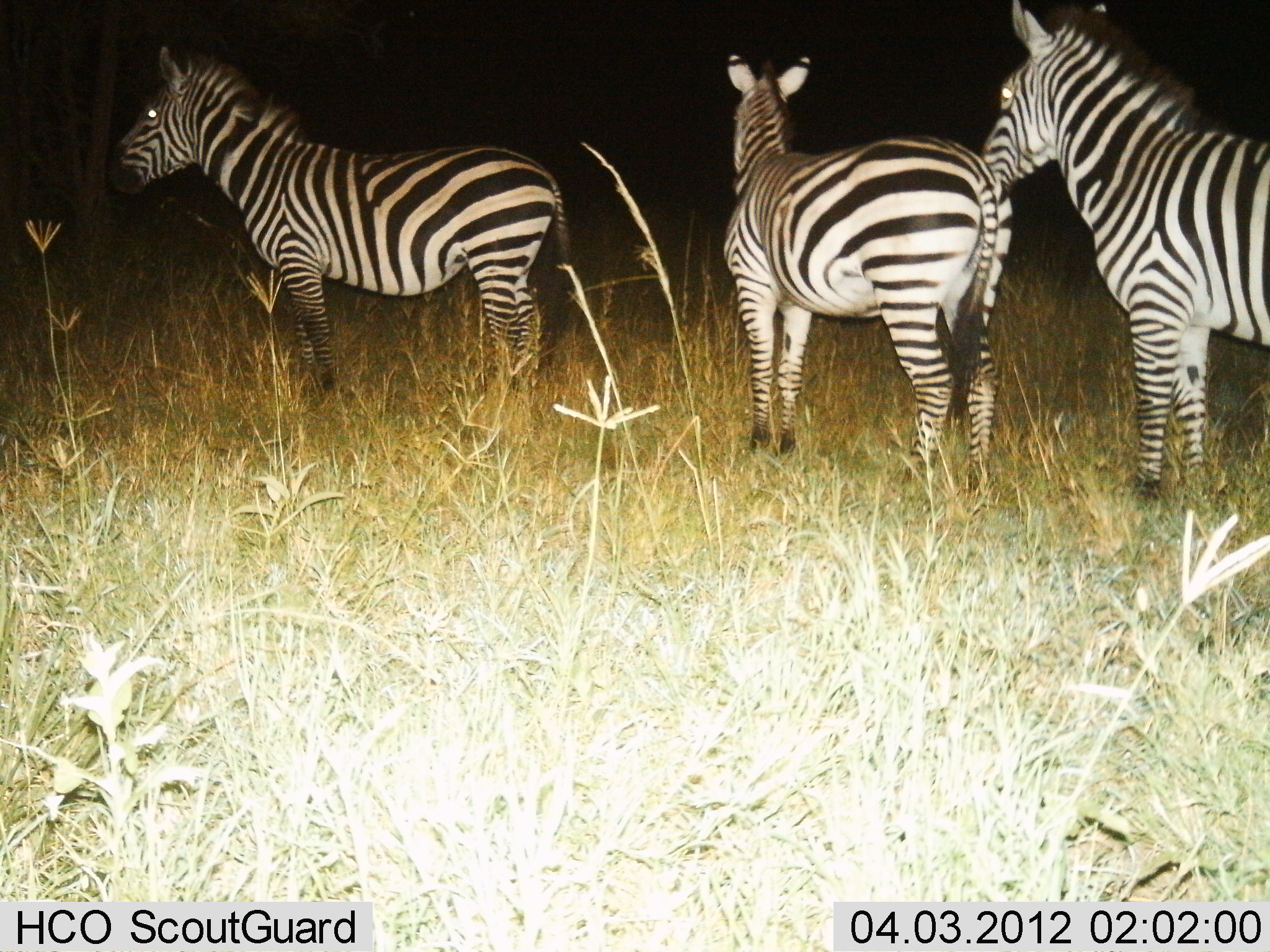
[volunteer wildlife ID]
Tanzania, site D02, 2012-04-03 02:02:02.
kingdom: Animalia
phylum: Chordata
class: Mammalia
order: Perissodactyla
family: Equidae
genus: Equus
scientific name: Equus quagga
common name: plains zebra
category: zebra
Zebra (plains zebra) (Equus quagga), count 3. Behavior (volunteer vote fractions): standing 100%, resting 0%, moving 0%, interacting 0%. Young present (vote fraction): 0%. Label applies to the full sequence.